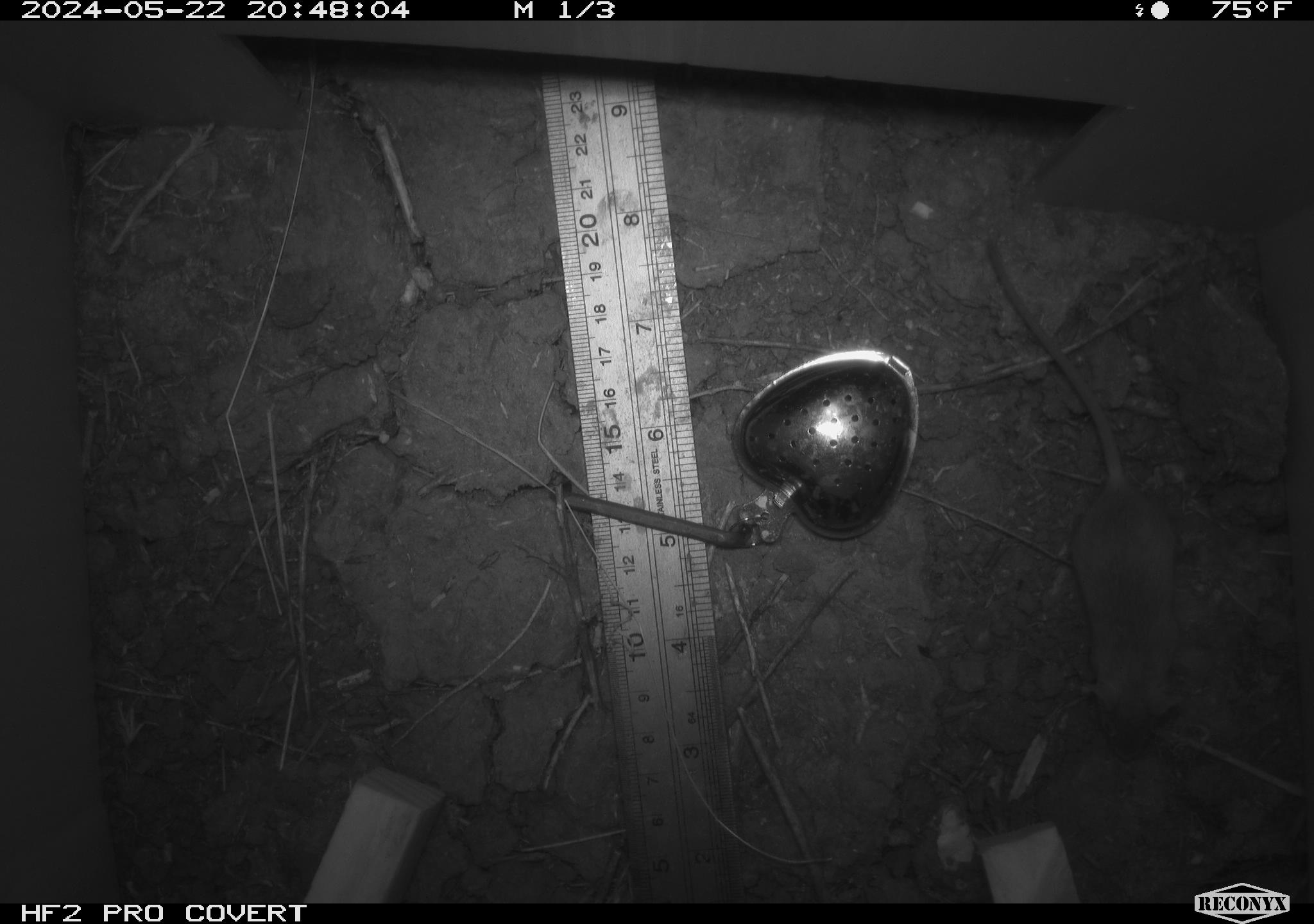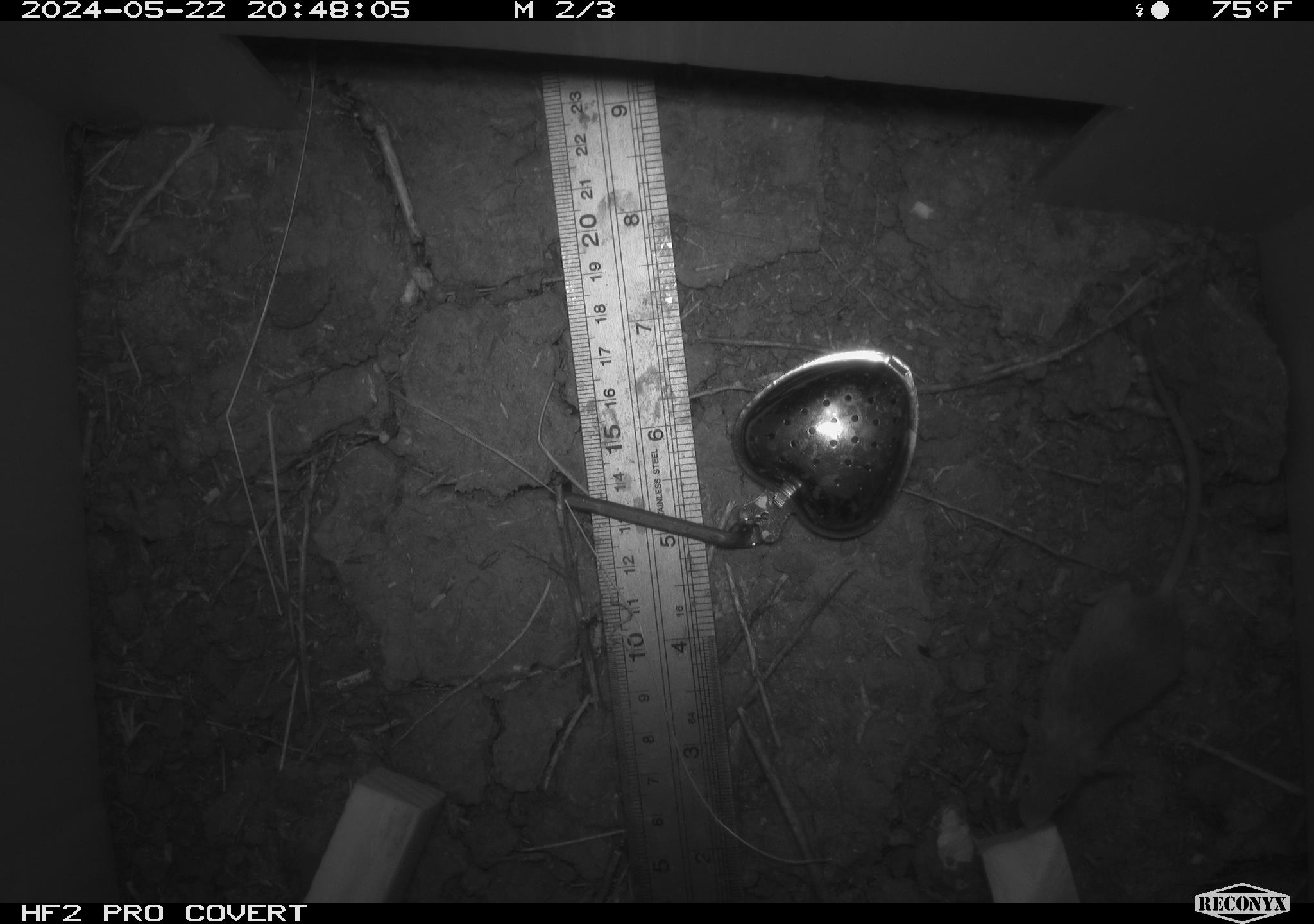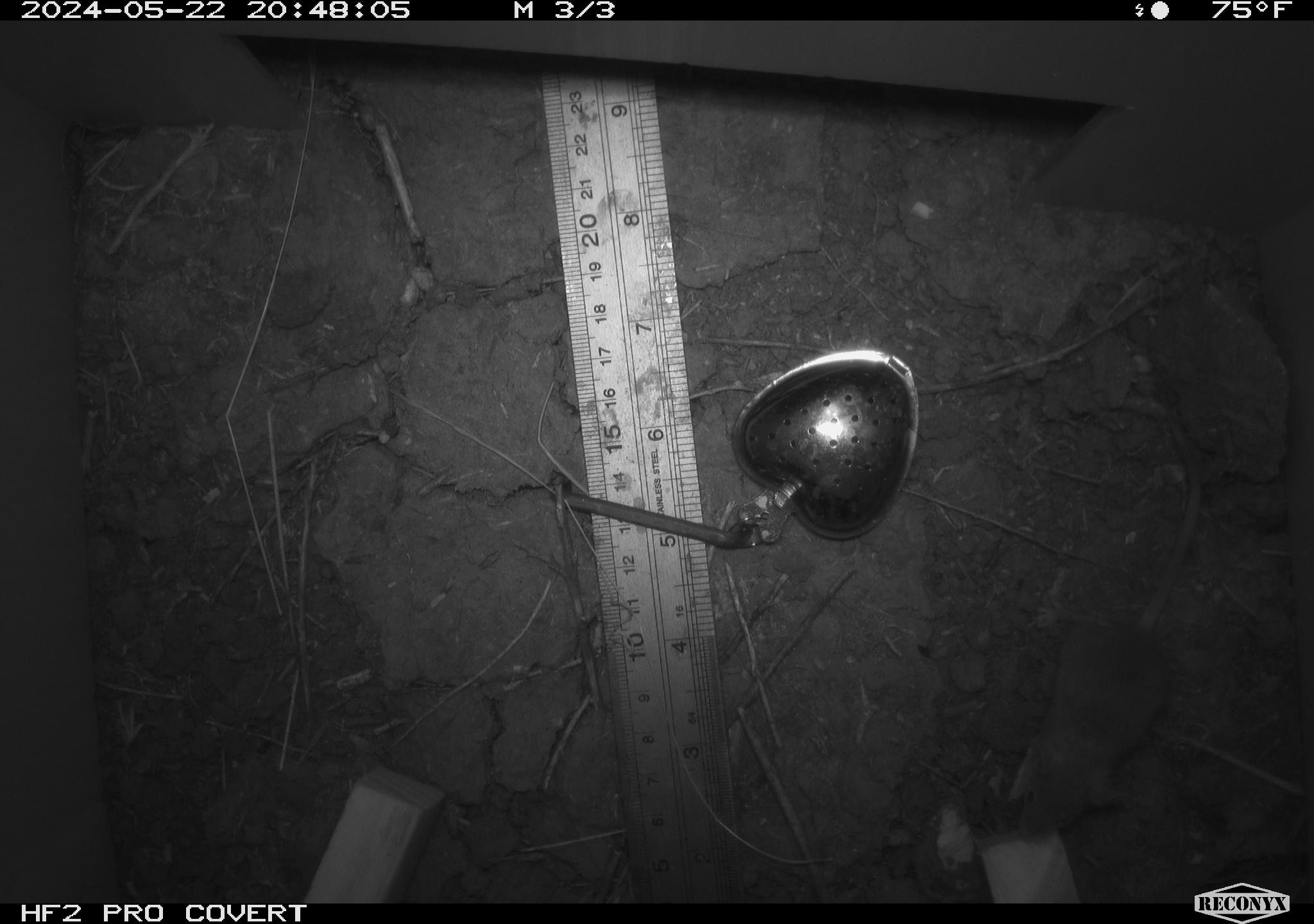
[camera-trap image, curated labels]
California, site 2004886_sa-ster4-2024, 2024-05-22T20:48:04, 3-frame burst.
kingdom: Animalia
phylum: Chordata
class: Mammalia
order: Rodentia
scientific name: Rodentia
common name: mouse species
Mouse species (Rodentia).